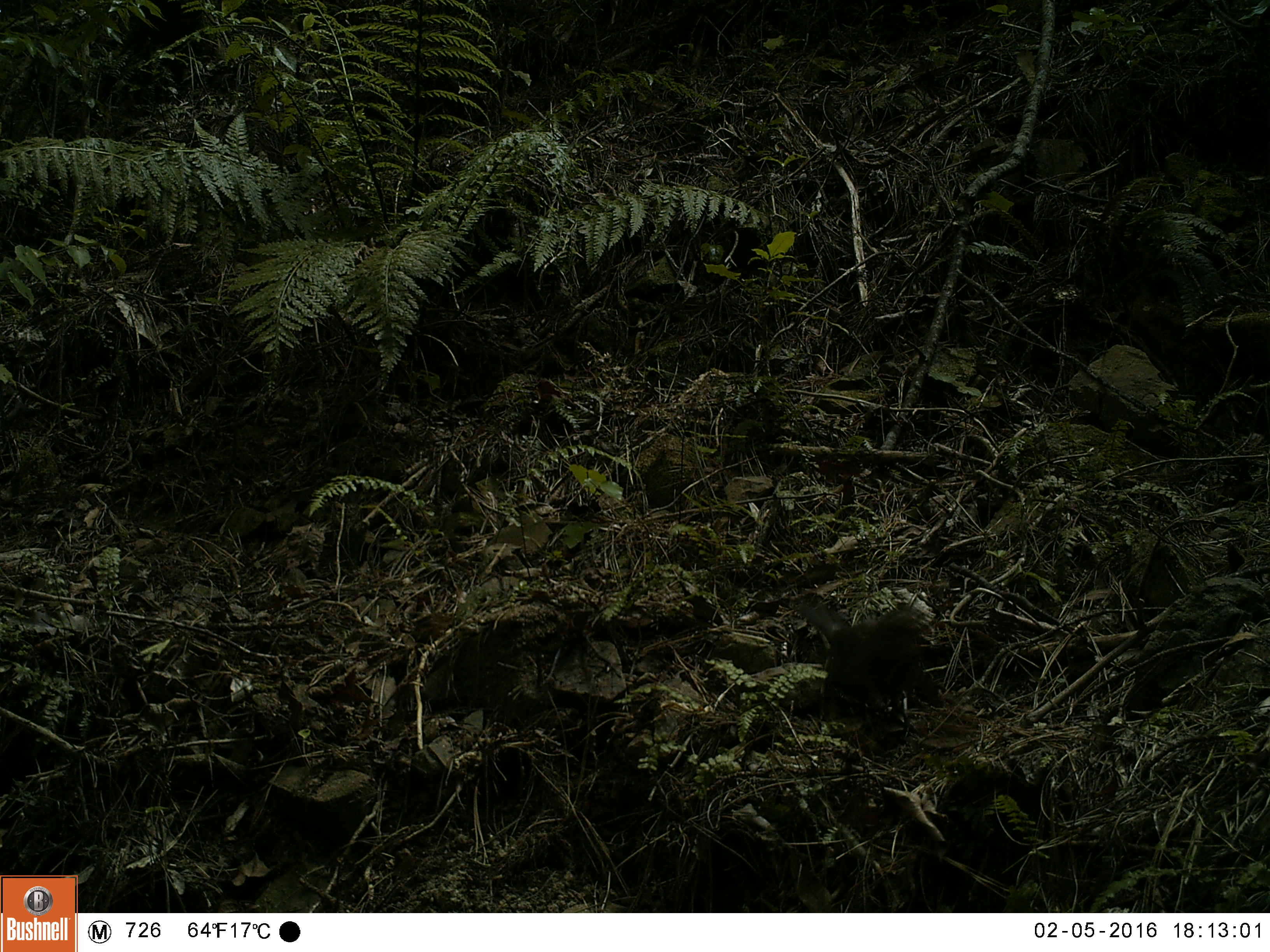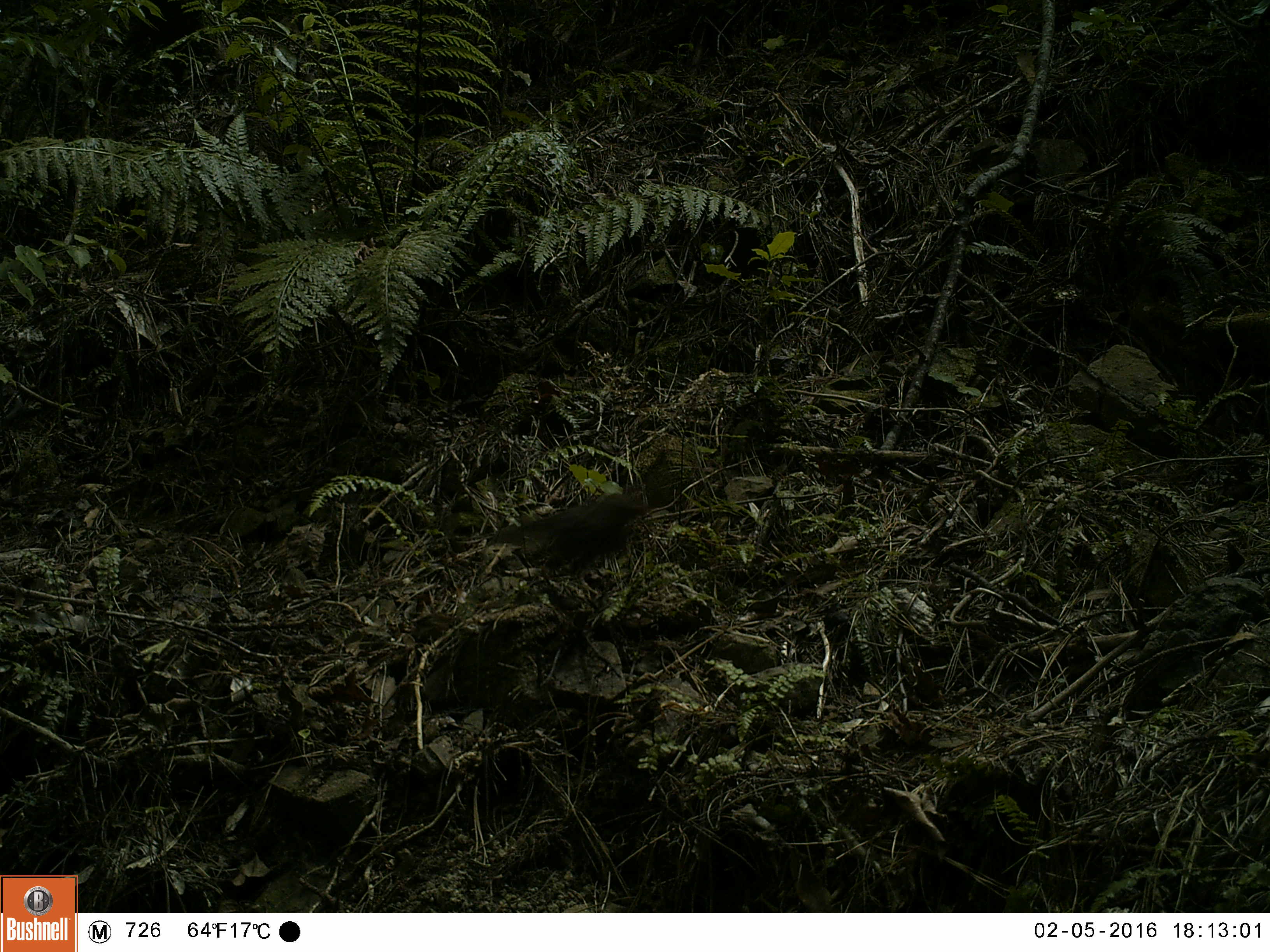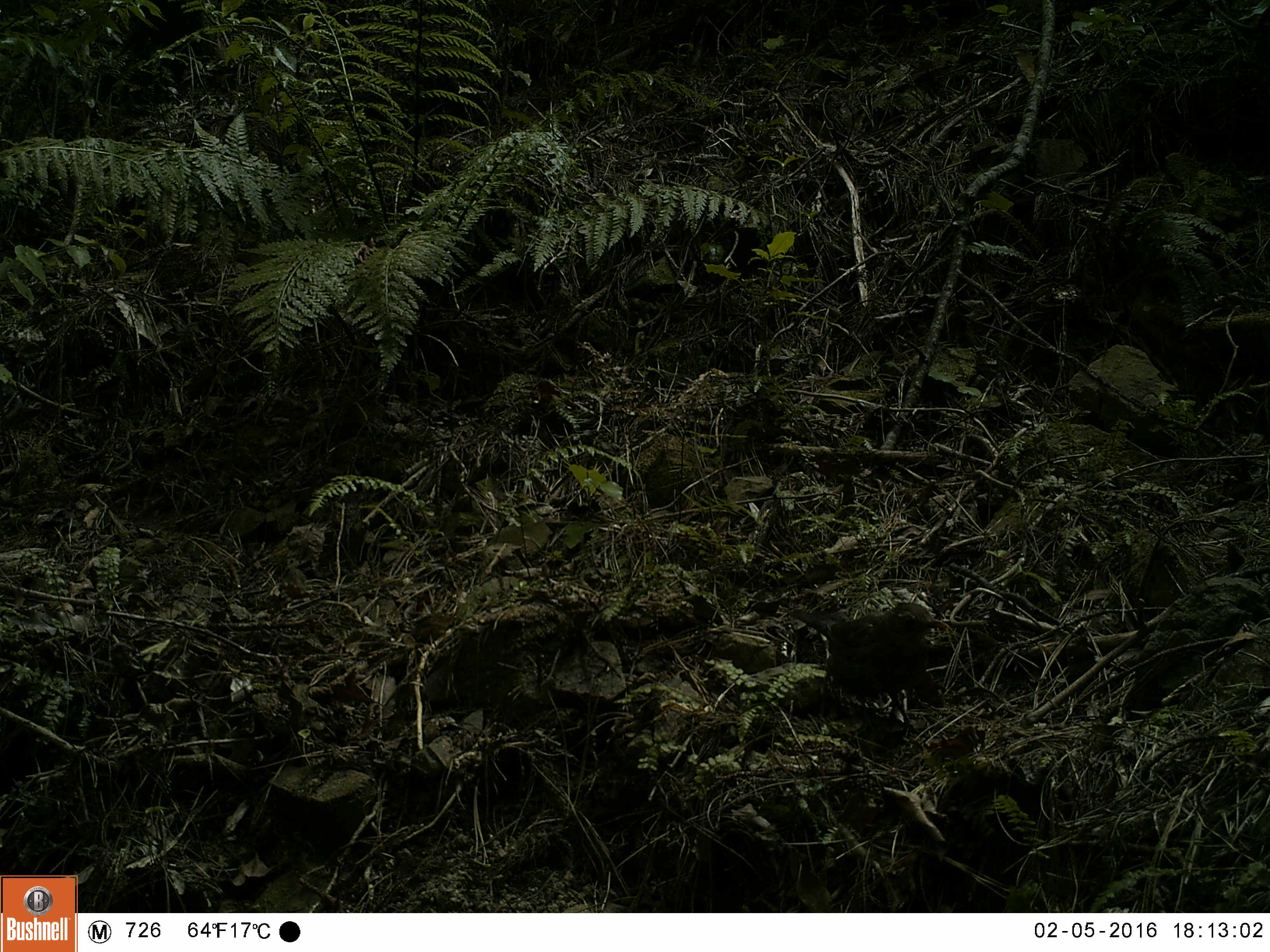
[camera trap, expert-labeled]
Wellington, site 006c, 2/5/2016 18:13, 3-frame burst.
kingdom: Animalia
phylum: Chordata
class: Aves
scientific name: Aves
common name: bird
Bird (Aves).